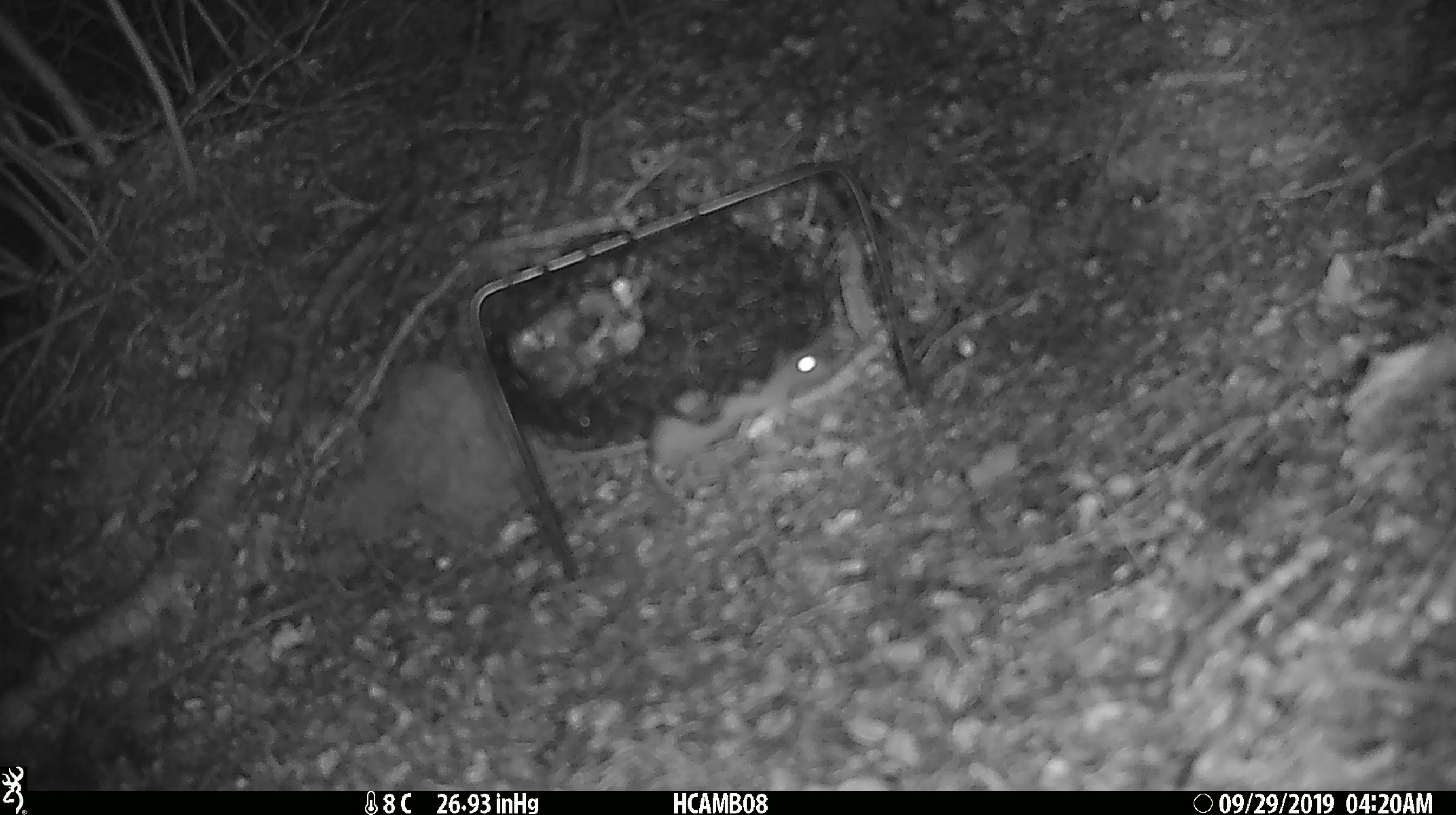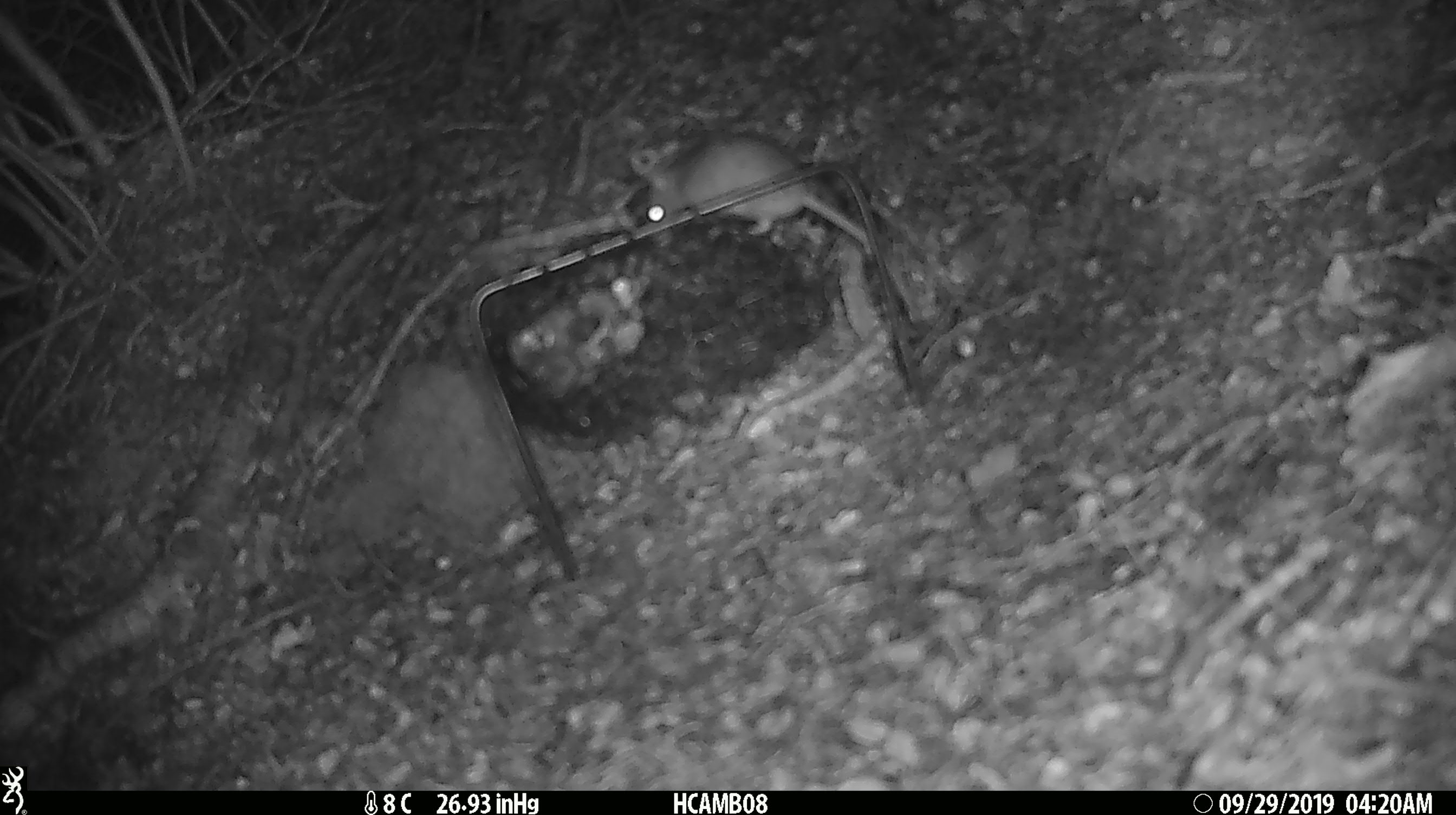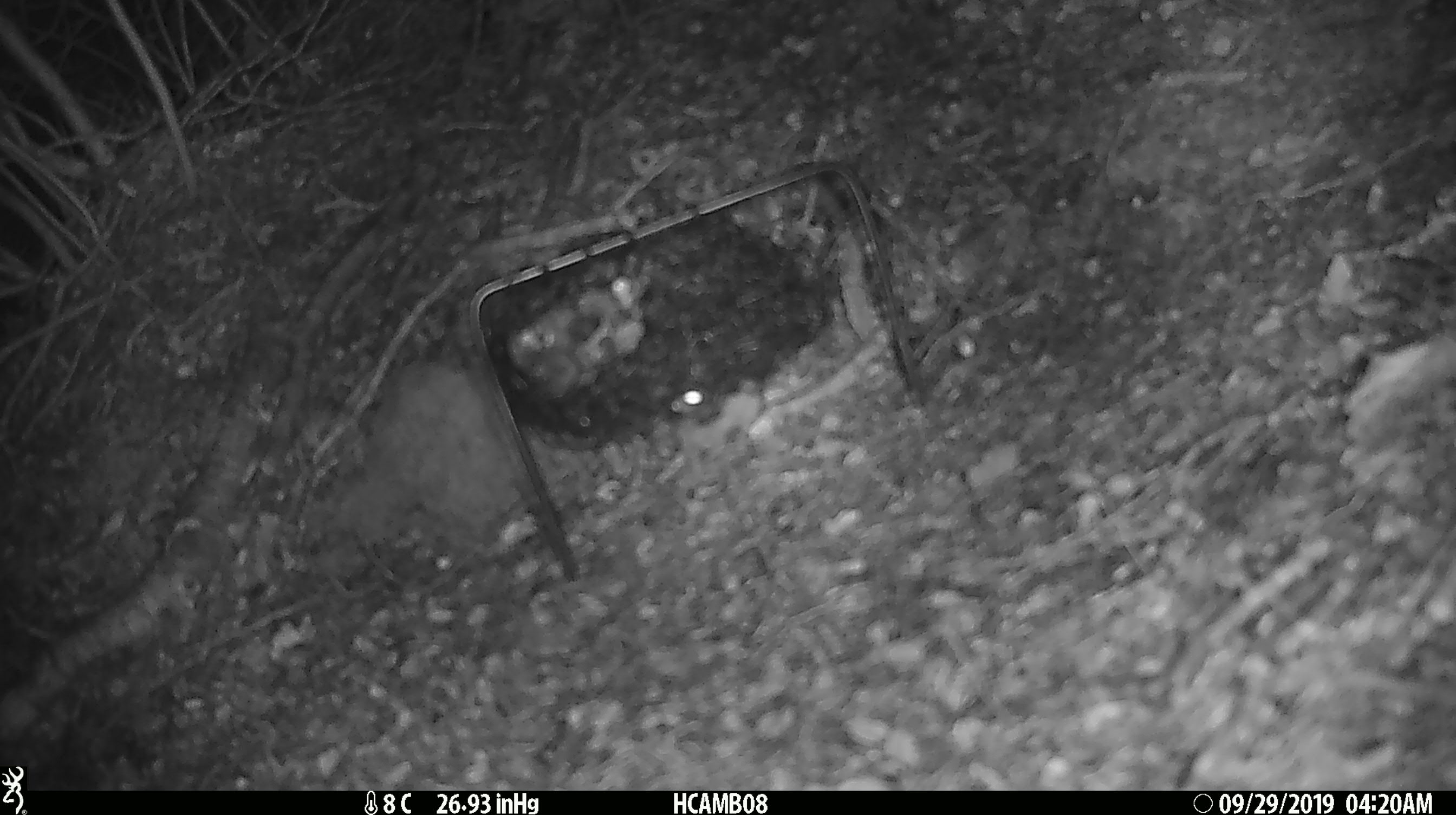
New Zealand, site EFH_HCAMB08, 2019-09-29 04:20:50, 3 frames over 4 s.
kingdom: Animalia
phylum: Chordata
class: Mammalia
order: Rodentia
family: Muridae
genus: Mus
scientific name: Mus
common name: mouse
Mouse (Mus).